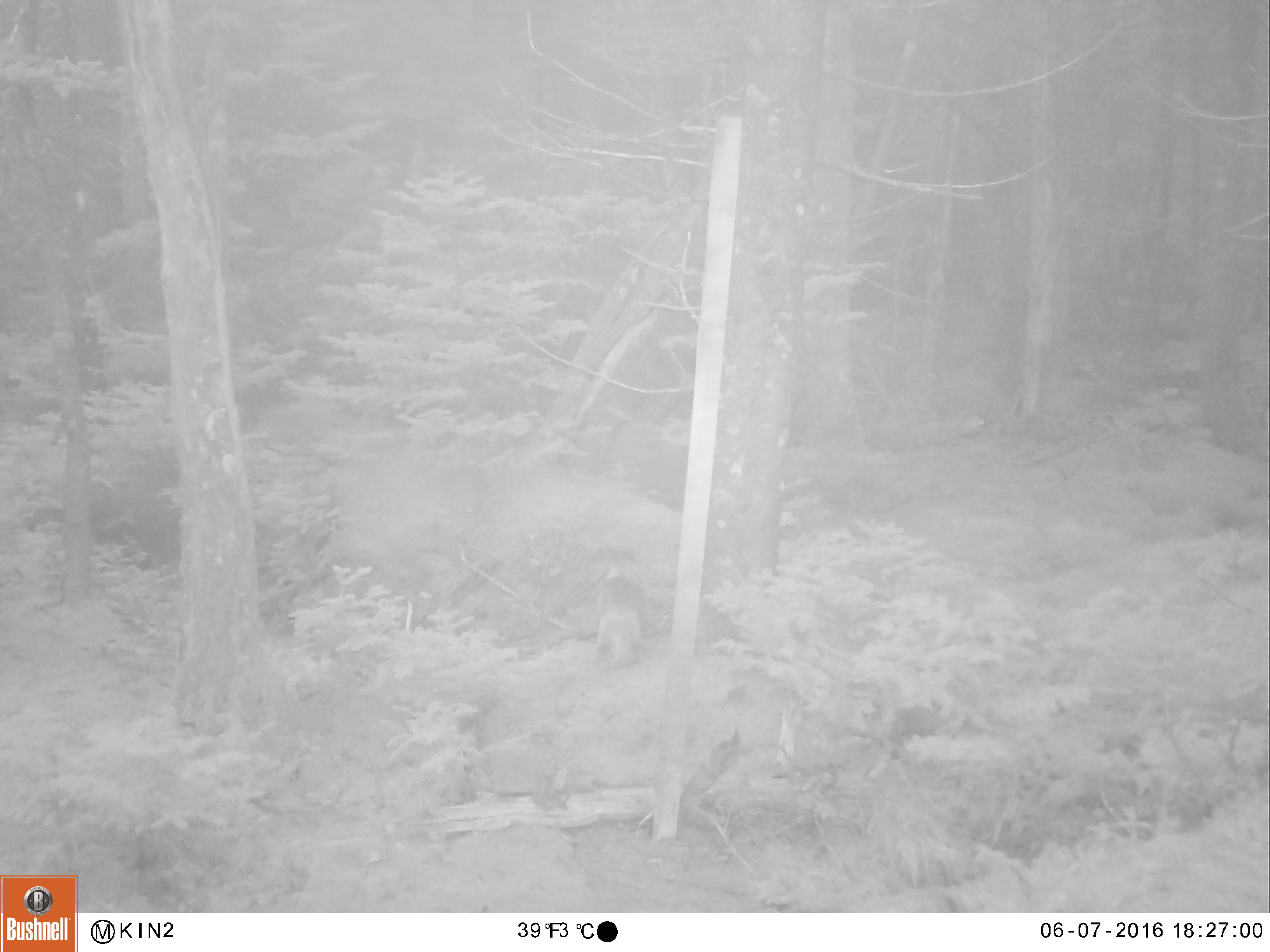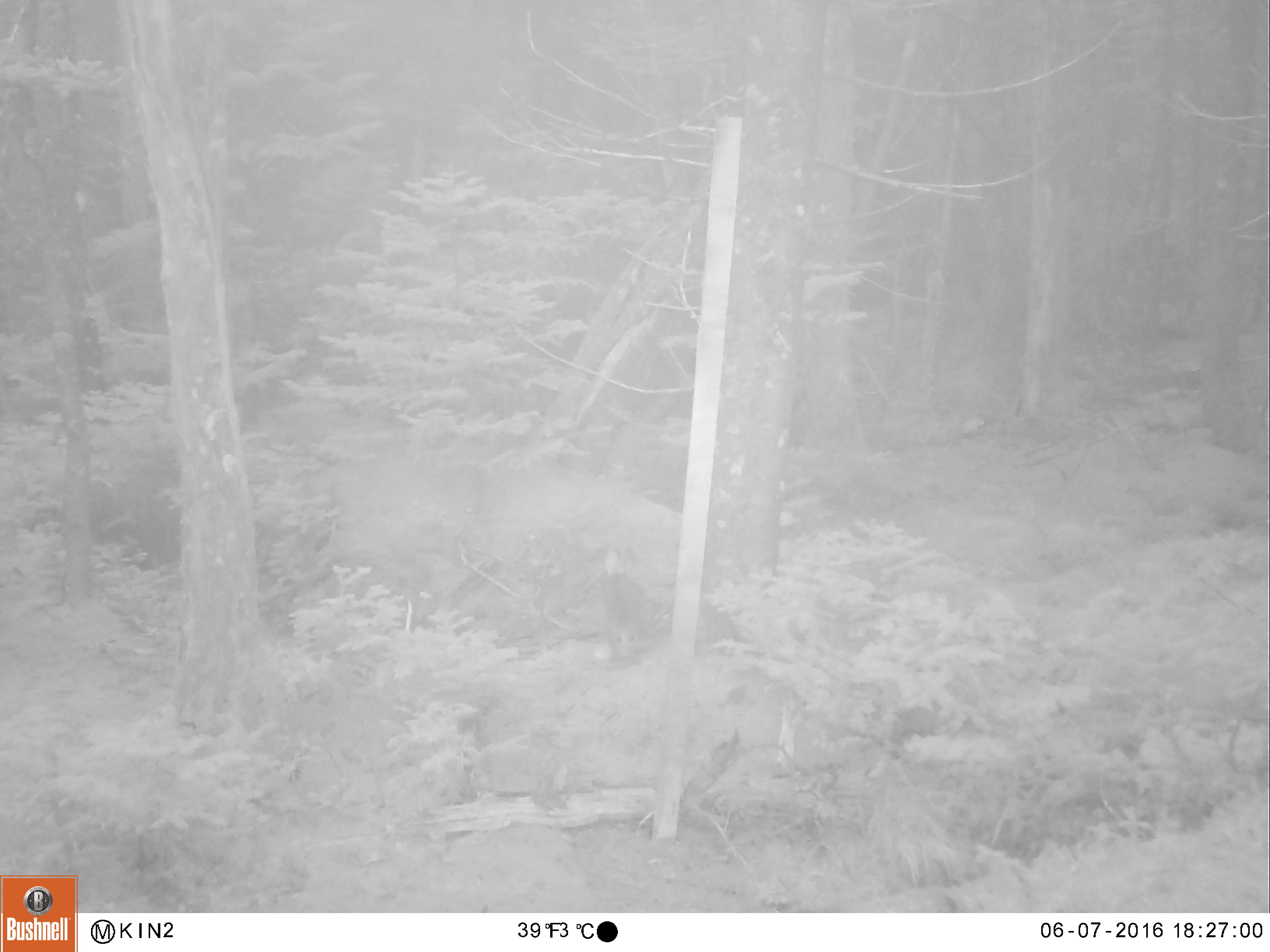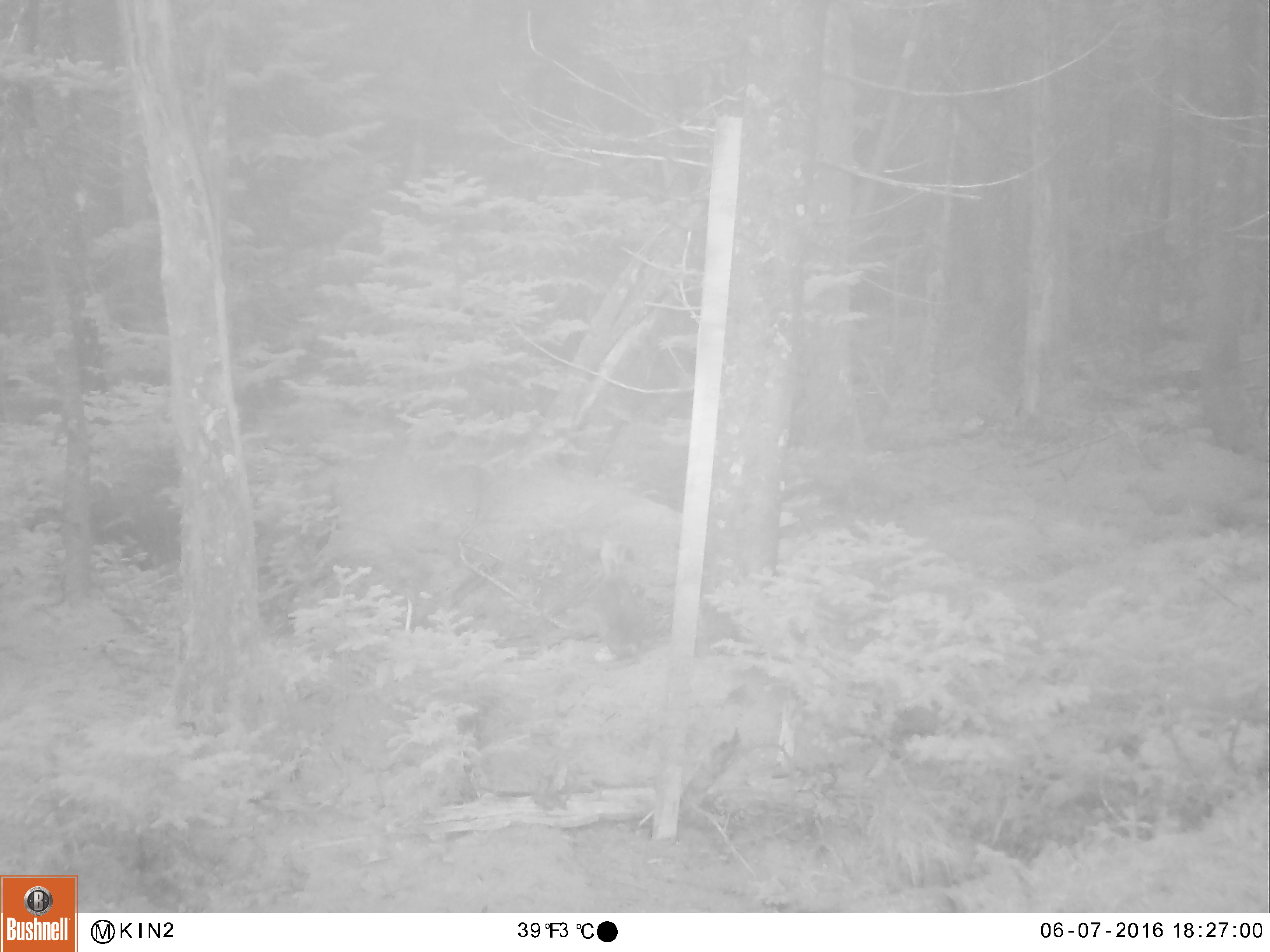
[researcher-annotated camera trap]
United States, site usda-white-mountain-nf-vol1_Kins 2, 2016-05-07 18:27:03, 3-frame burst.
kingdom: Animalia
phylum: Chordata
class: Mammalia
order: Lagomorpha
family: Leporidae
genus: Lepus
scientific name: Lepus americanus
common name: snowshoe hare